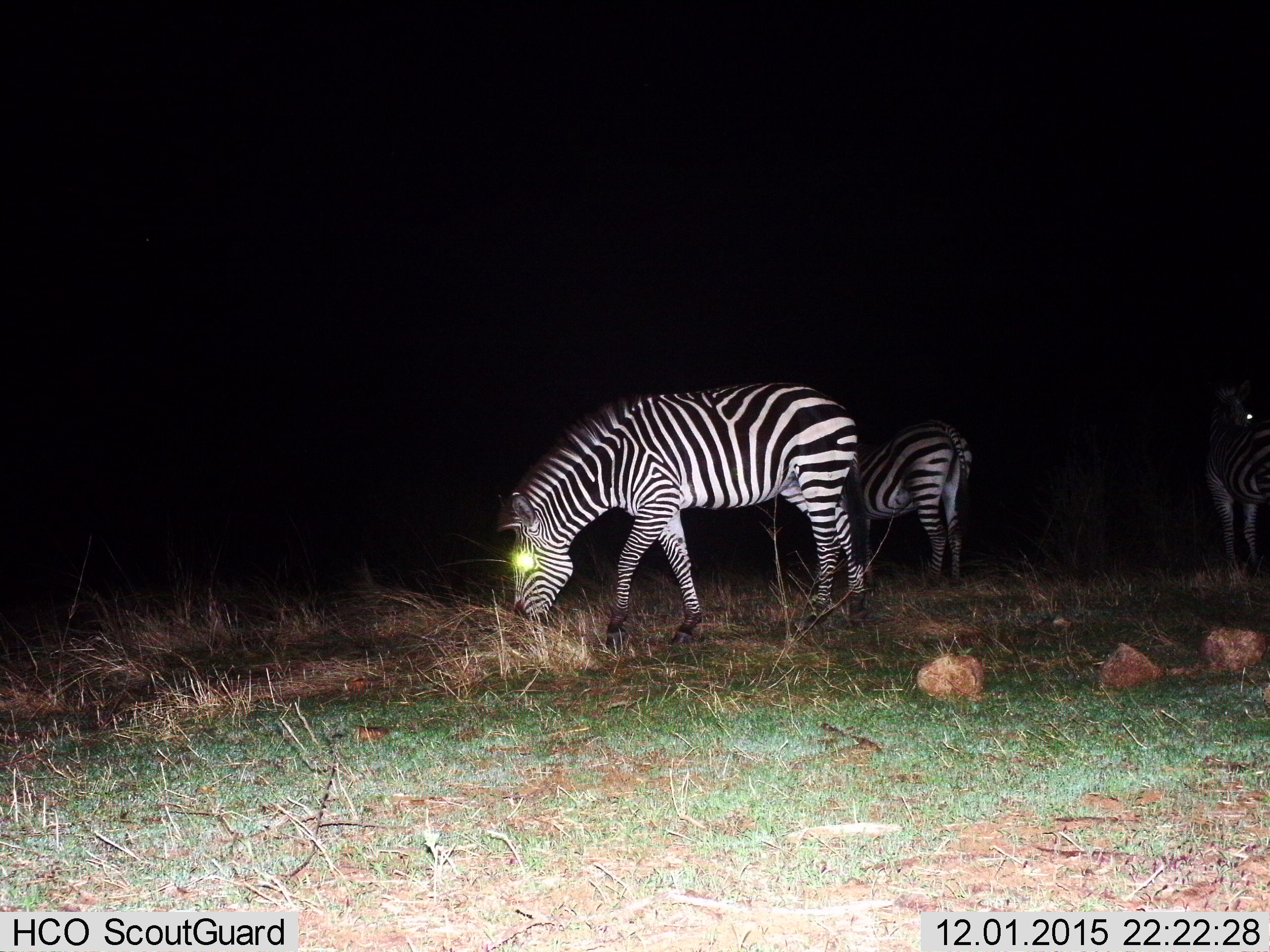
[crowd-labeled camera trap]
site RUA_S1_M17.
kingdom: Animalia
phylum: Chordata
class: Mammalia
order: Perissodactyla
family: Equidae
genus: Equus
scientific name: Equus quagga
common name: plains zebra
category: zebraplains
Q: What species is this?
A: Zebraplains (plains zebra) (Equus quagga).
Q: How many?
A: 3.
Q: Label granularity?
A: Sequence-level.